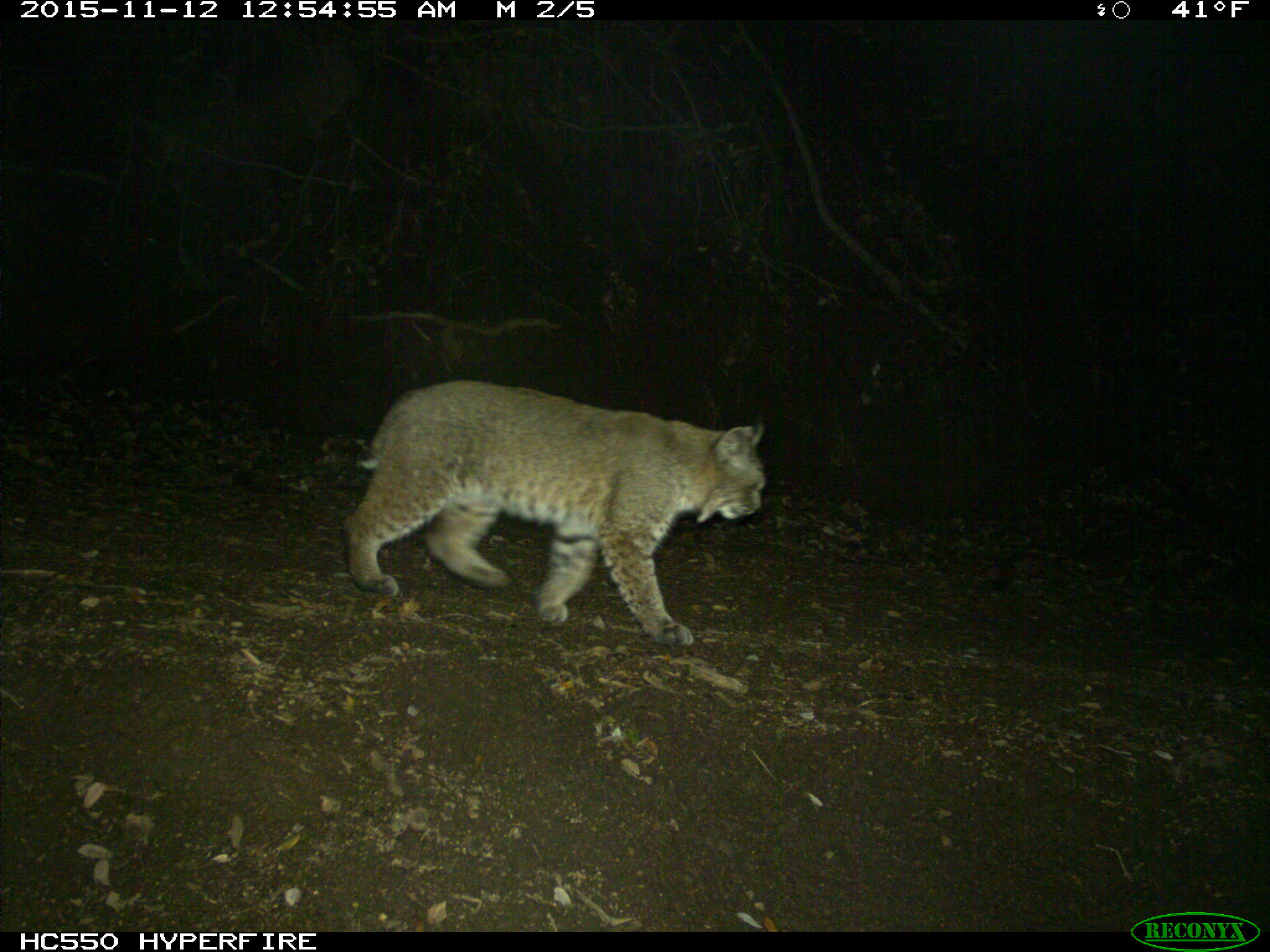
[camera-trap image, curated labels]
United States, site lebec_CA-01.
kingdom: Animalia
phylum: Chordata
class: Mammalia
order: Carnivora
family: Felidae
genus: Lynx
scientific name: Lynx rufus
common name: bobcat